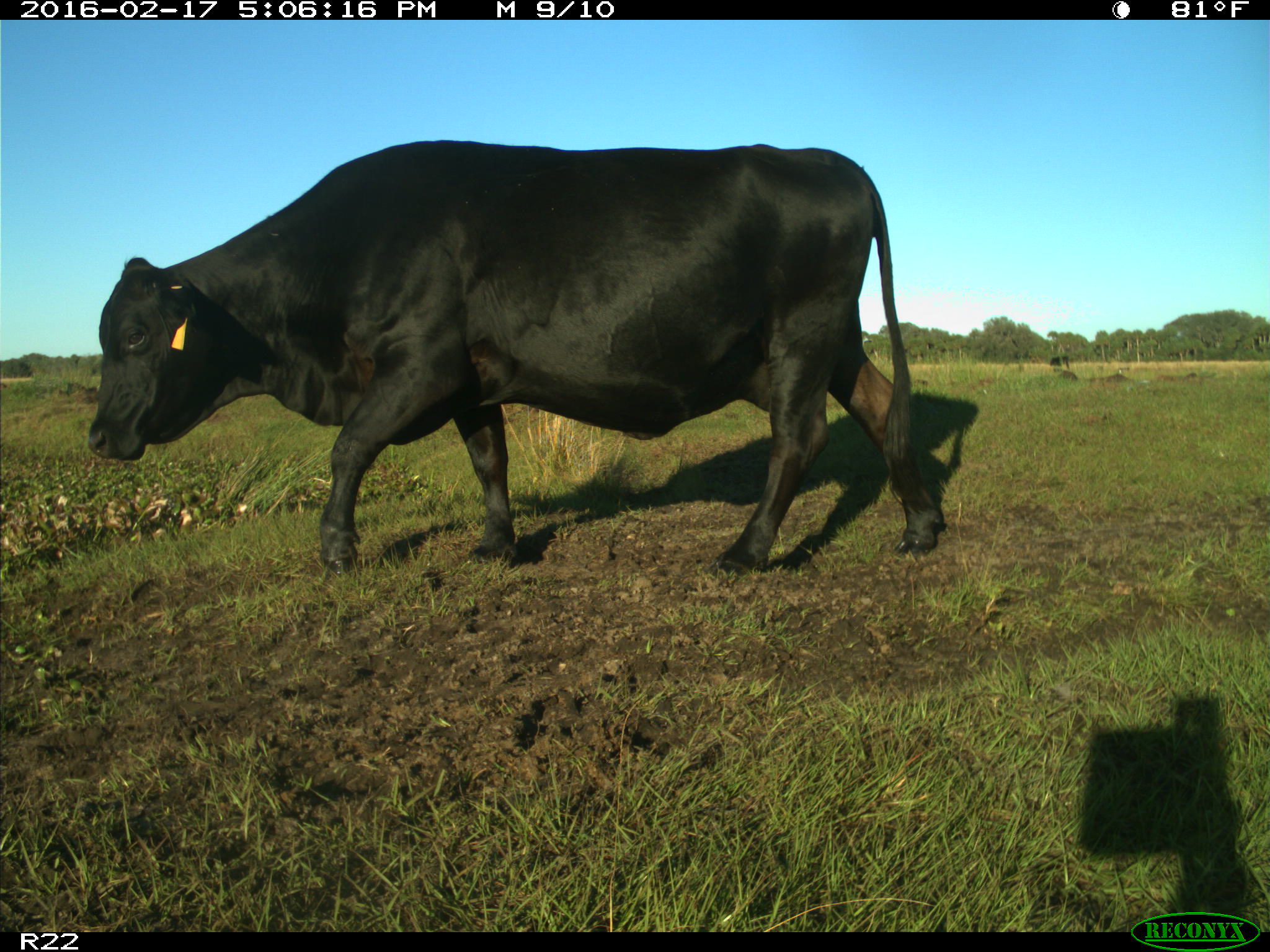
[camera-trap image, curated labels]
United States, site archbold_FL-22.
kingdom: Animalia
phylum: Chordata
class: Mammalia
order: Artiodactyla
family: Bovidae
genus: Bos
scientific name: Bos taurus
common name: domestic cow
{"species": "Bos taurus (domestic cow)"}